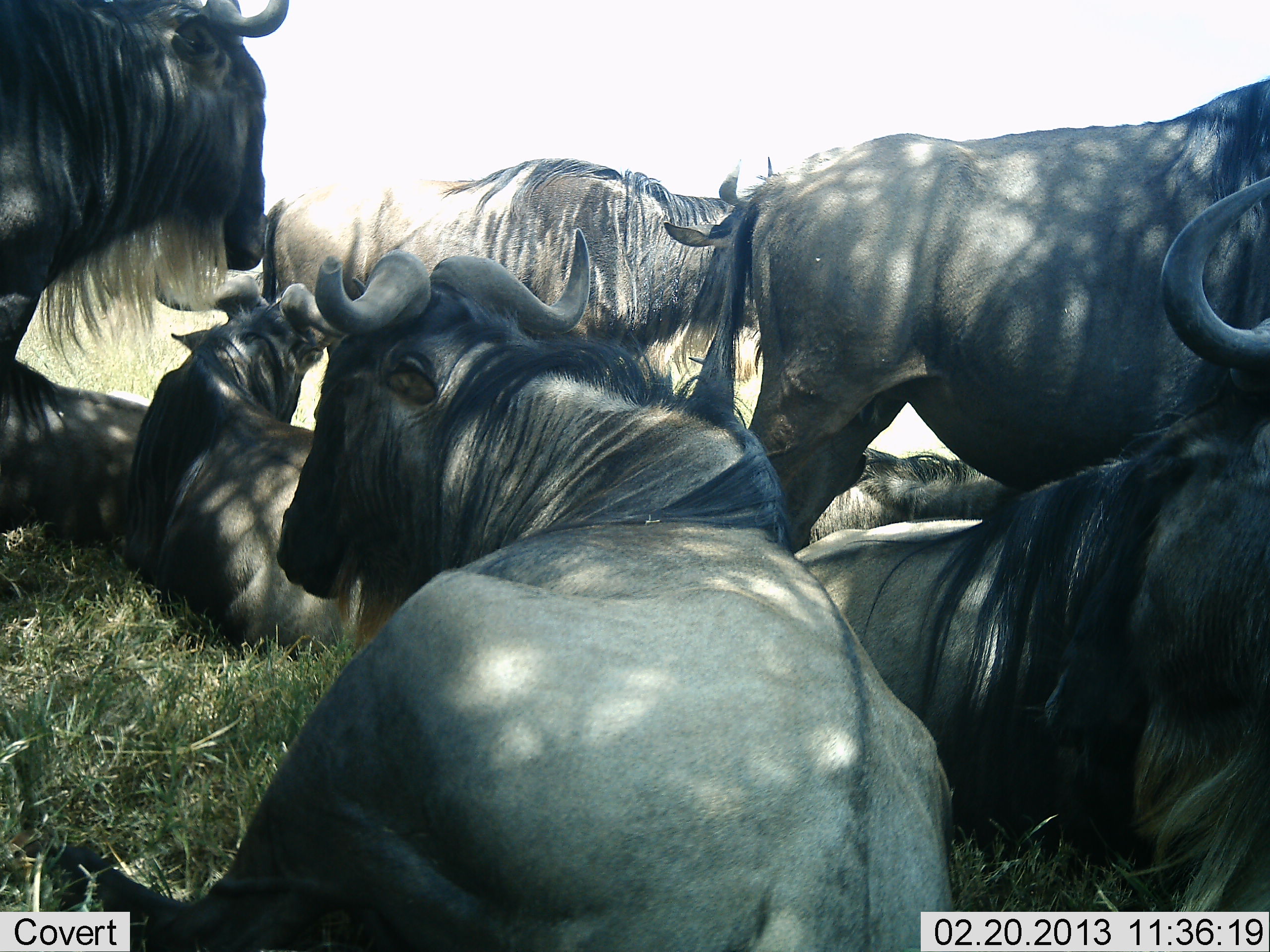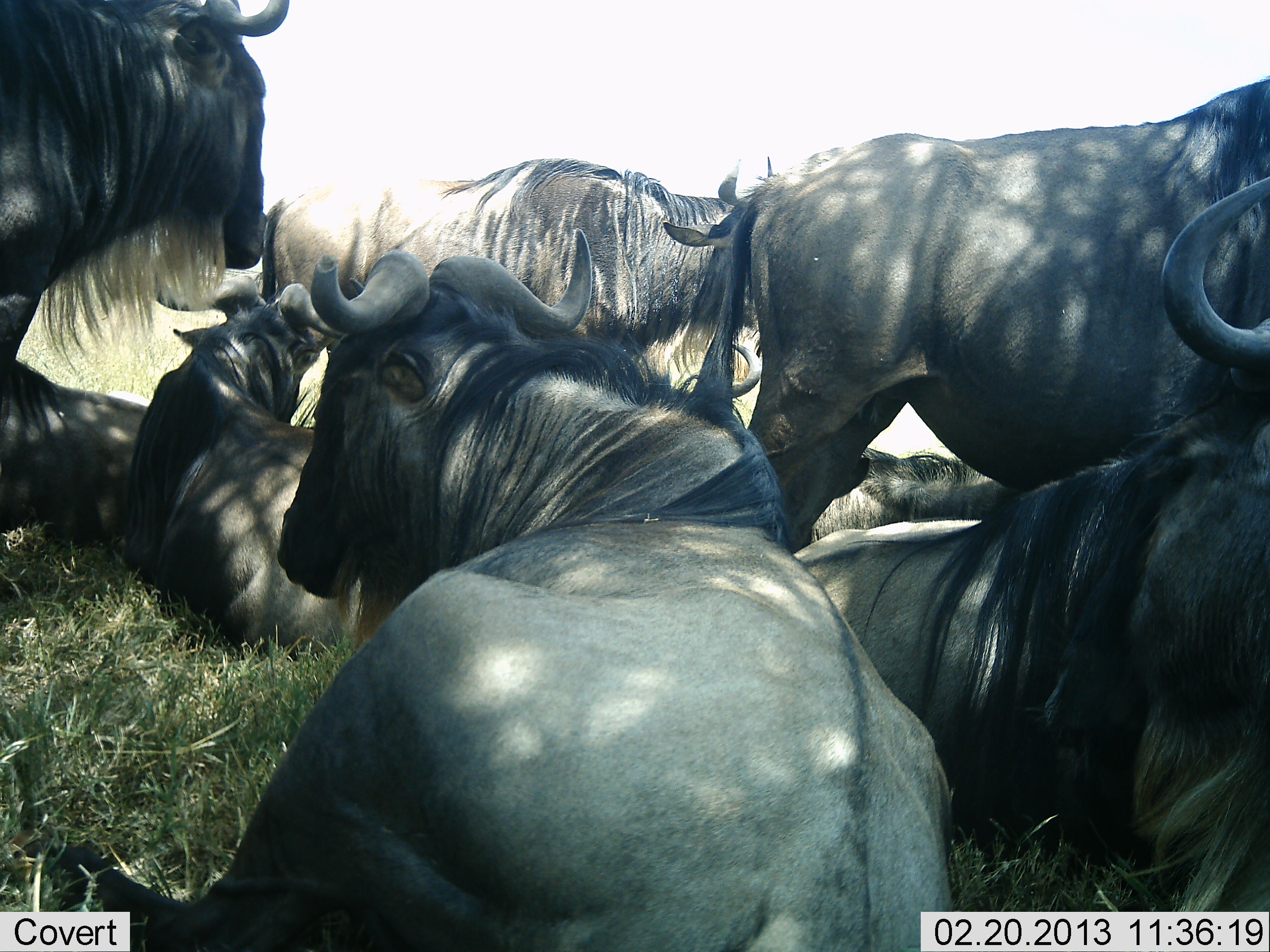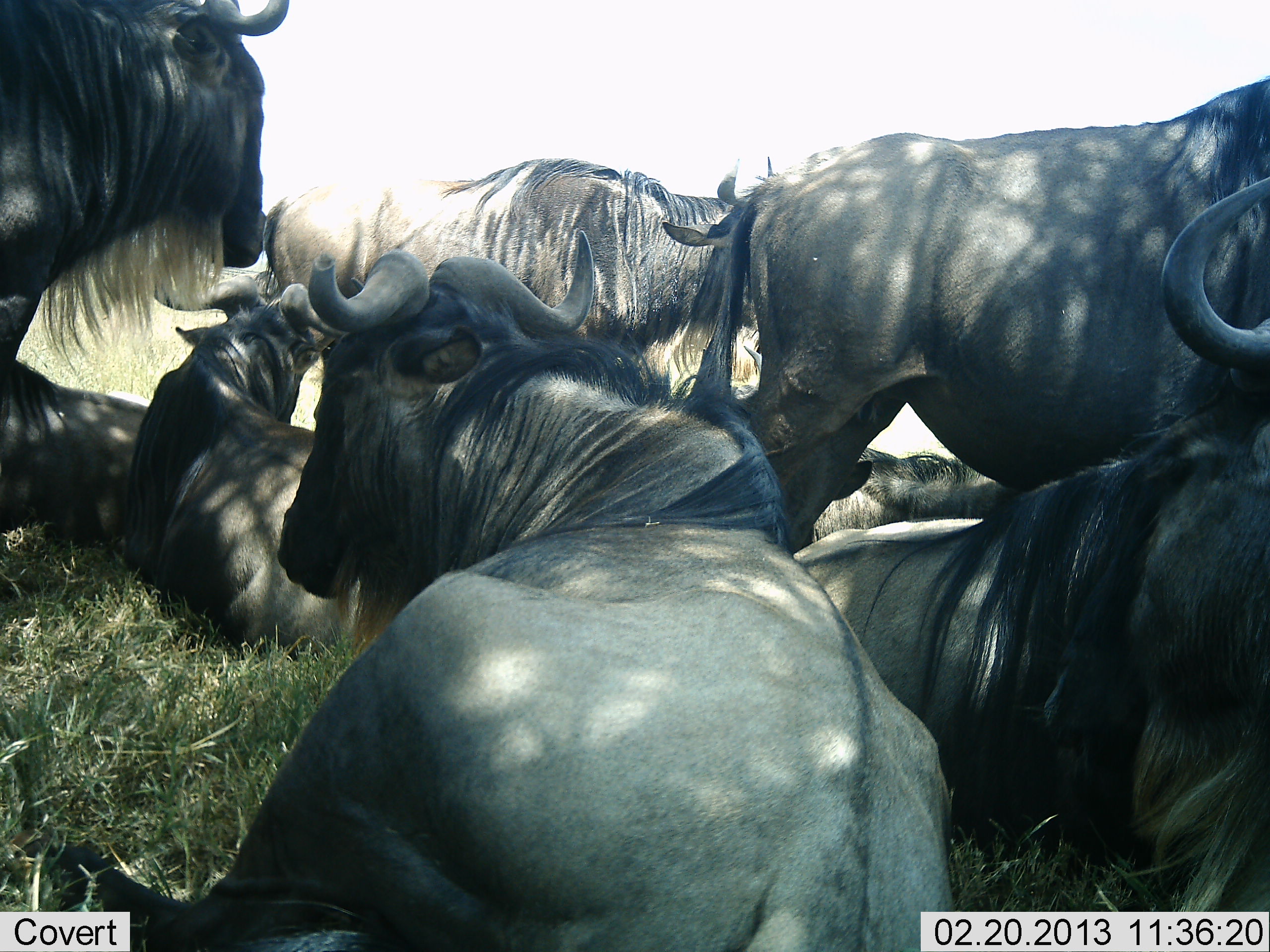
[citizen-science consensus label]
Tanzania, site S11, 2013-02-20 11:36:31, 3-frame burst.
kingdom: Animalia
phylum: Chordata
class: Mammalia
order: Artiodactyla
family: Bovidae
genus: Connochaetes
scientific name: Connochaetes taurinus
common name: blue wildebeest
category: wildebeest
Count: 8.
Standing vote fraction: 53%.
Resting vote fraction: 100%.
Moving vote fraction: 0%.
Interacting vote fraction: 3%.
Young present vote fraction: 0%.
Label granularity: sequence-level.